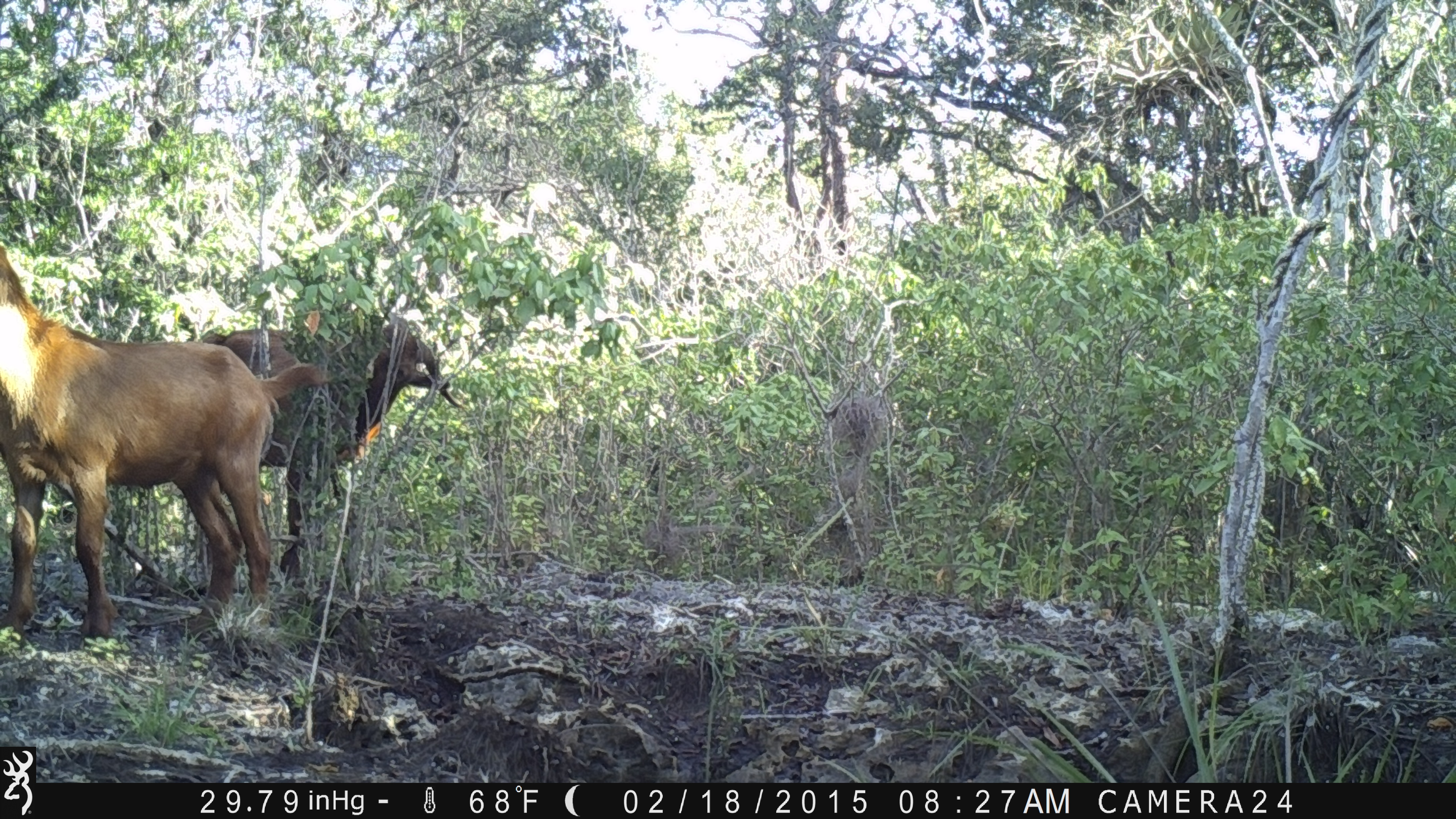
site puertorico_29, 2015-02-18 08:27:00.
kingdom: Animalia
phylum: Chordata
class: Mammalia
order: Artiodactyla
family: Bovidae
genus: Capra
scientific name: Capra hircus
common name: goat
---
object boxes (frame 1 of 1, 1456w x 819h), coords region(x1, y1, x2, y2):
goat: region(0, 231, 324, 647); region(257, 311, 458, 581)